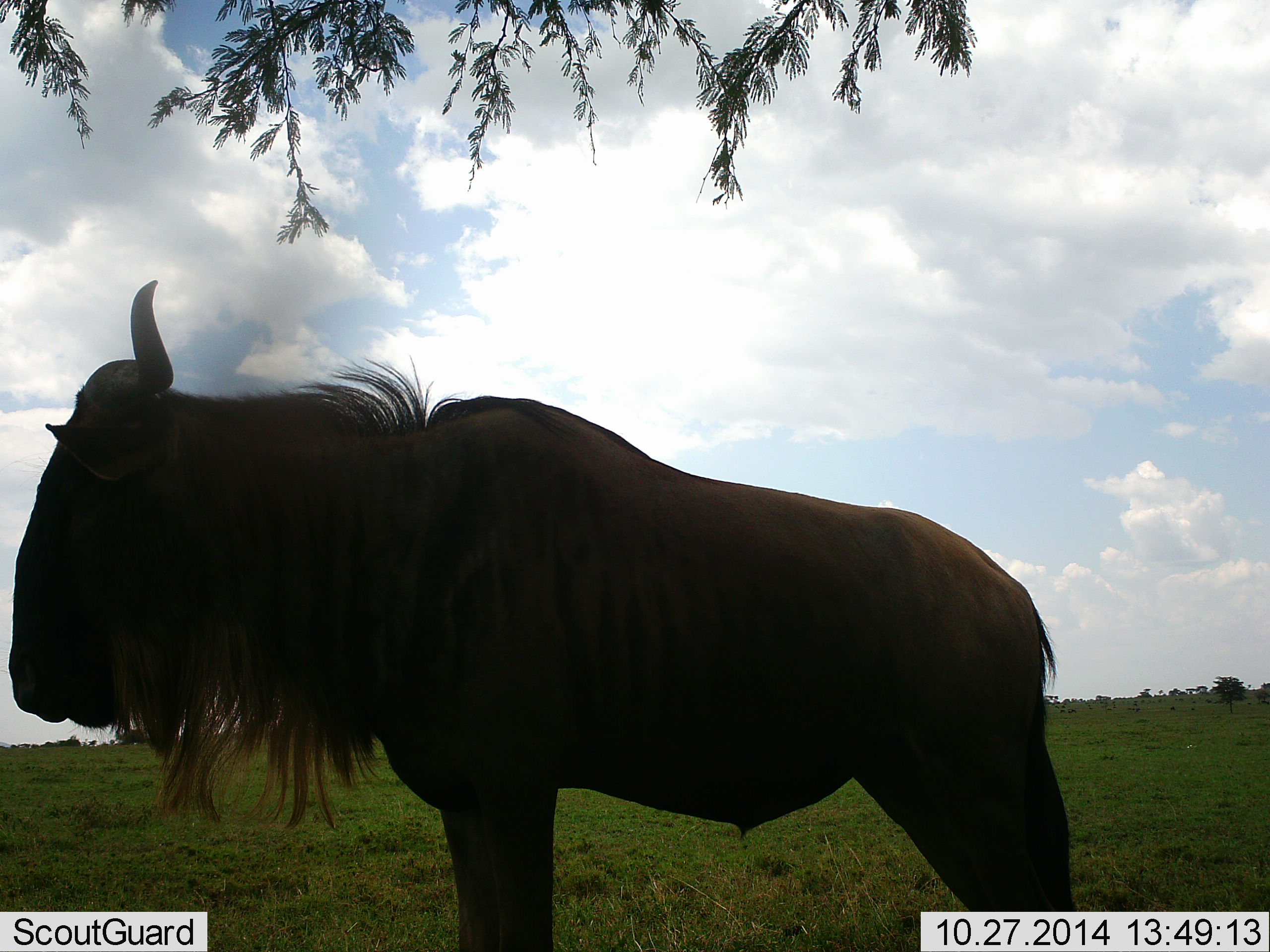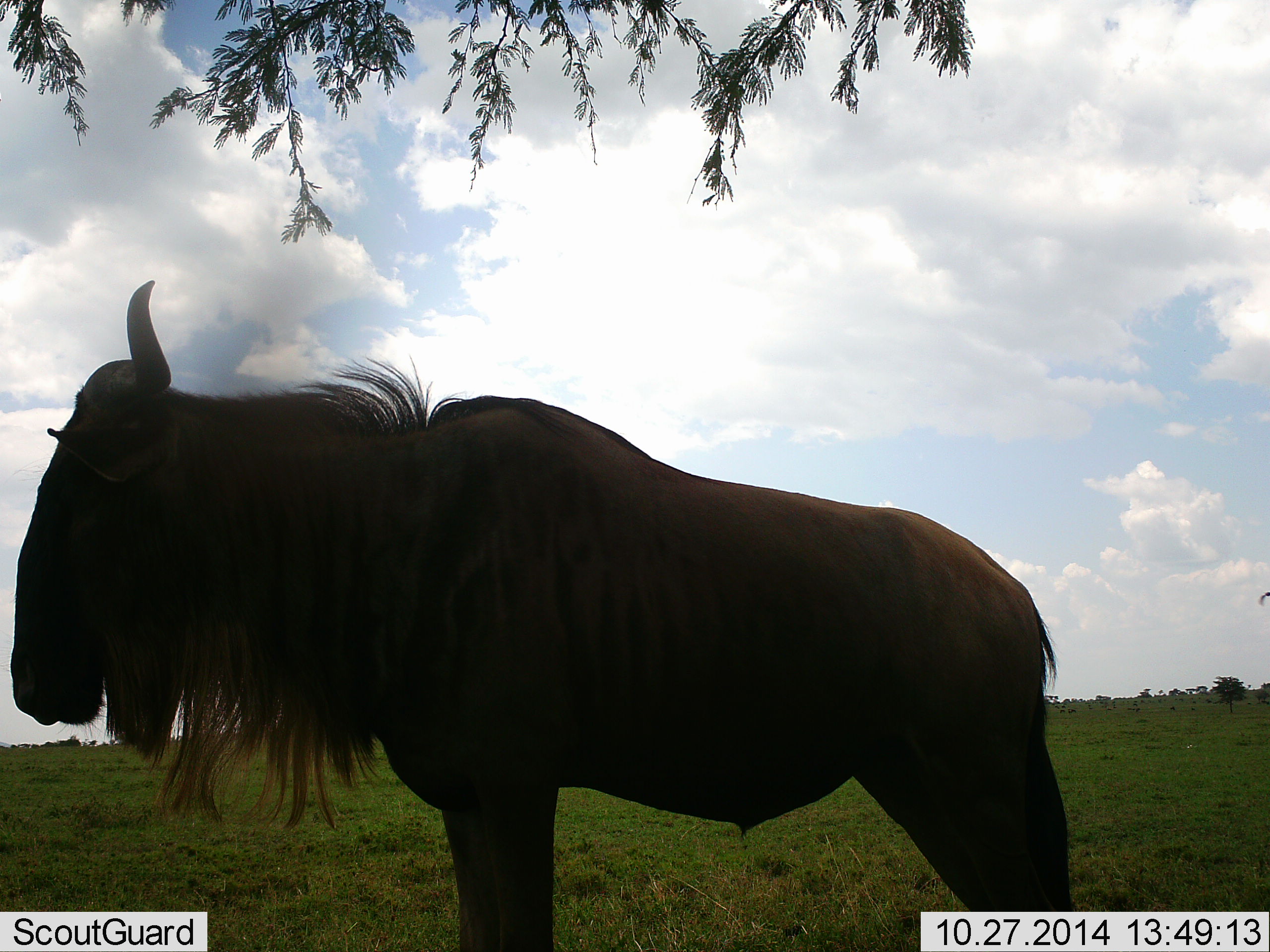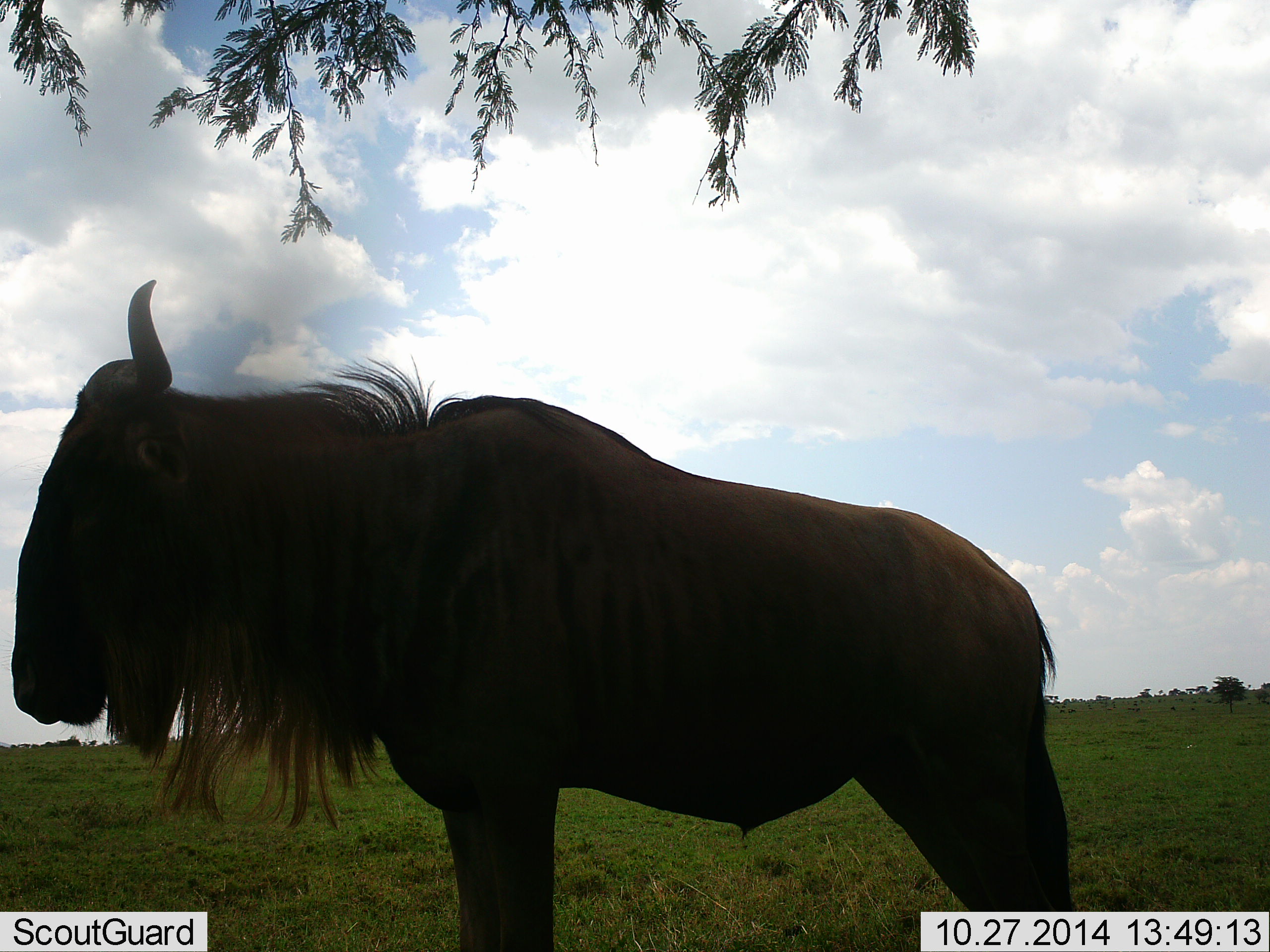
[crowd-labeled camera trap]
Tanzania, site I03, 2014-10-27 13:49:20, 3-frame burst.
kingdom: Animalia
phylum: Chordata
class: Mammalia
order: Artiodactyla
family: Bovidae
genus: Connochaetes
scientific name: Connochaetes taurinus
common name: blue wildebeest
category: wildebeest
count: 1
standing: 100%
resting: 0%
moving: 0%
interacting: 0%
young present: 0%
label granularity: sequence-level